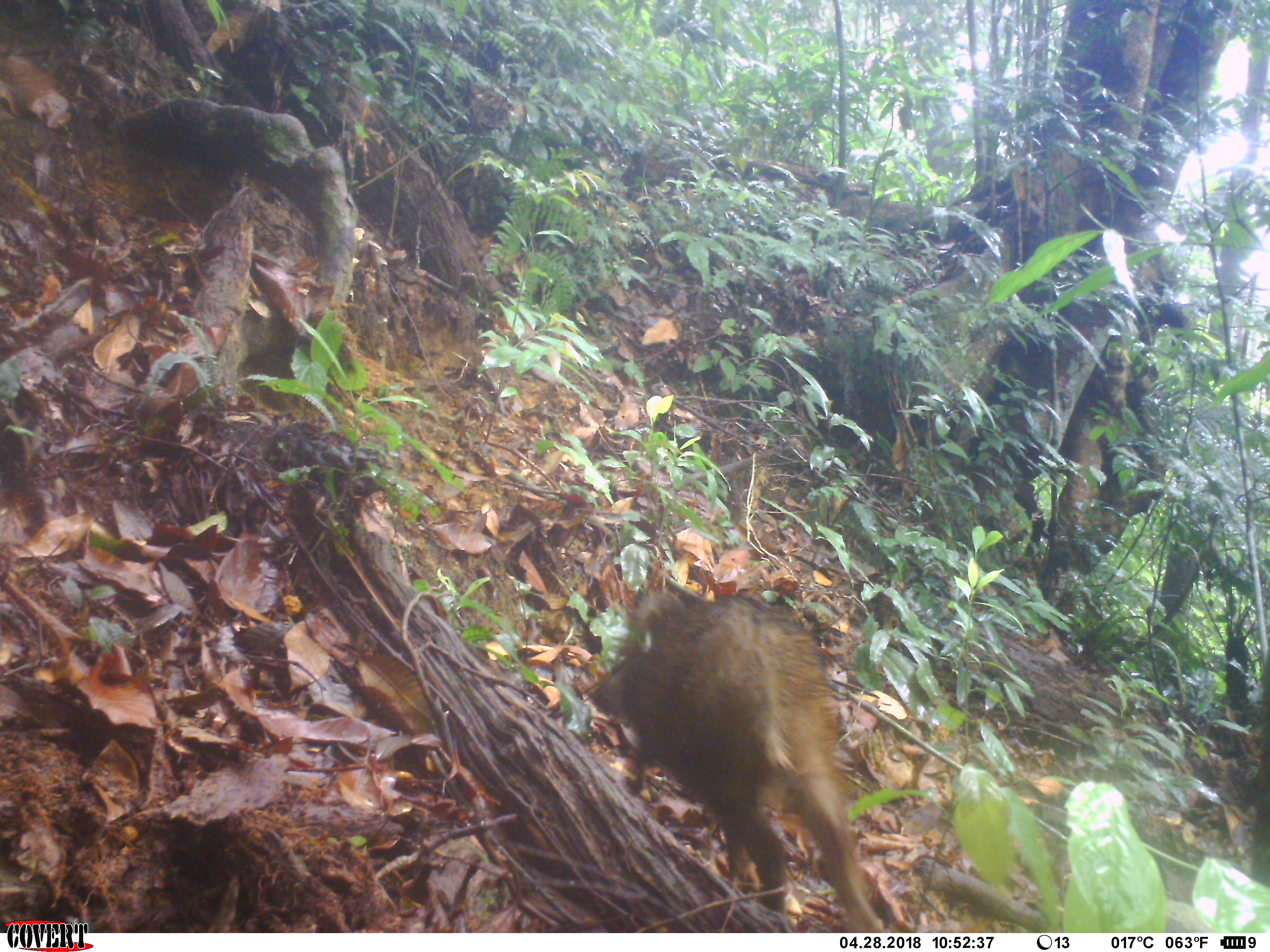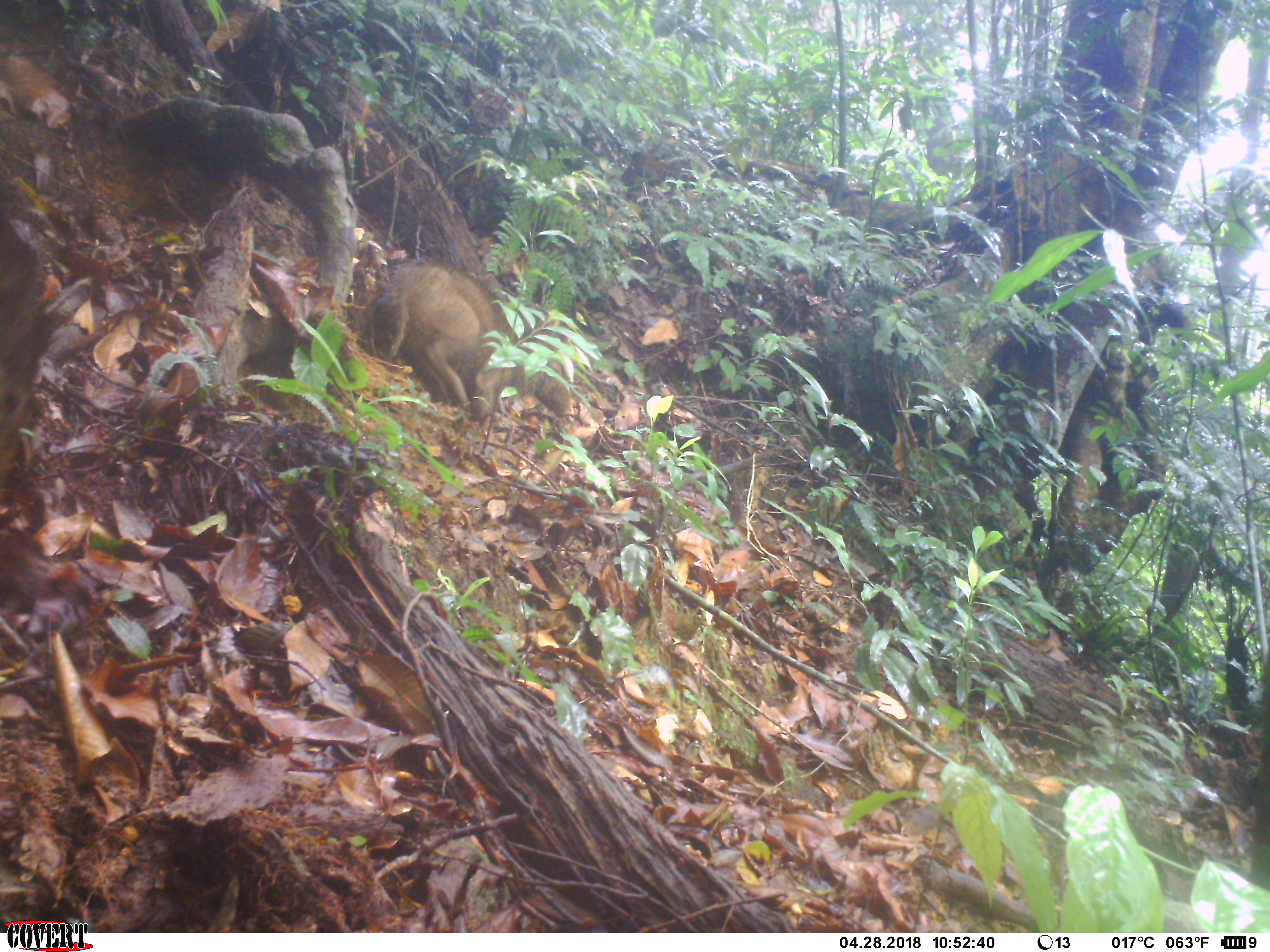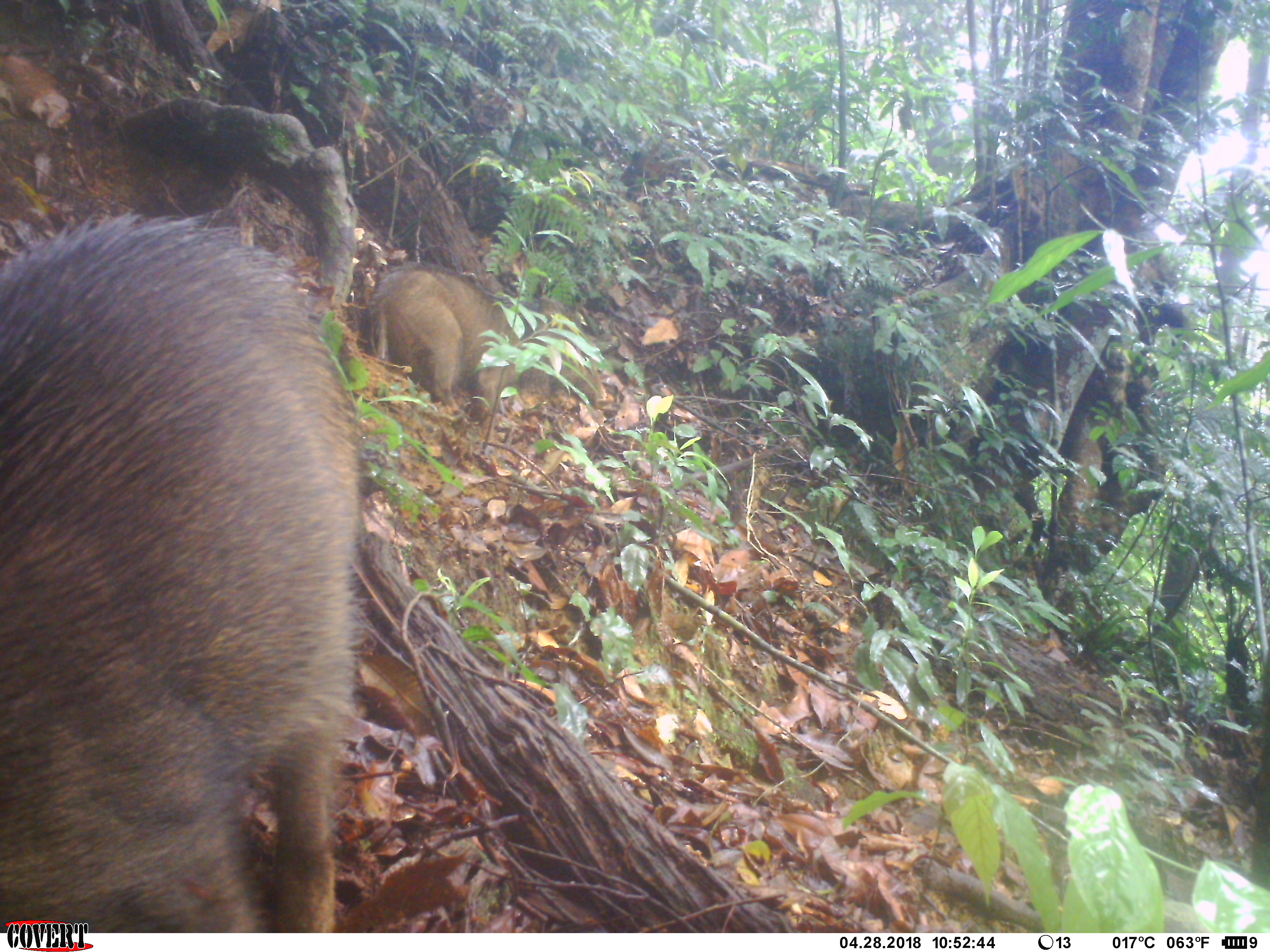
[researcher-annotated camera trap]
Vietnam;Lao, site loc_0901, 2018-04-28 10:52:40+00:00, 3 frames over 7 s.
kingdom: Animalia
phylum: Chordata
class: Mammalia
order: Artiodactyla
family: Suidae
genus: Sus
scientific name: Sus scrofa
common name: eurasian wild pig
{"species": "eurasian wild pig (Sus scrofa)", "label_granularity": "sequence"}